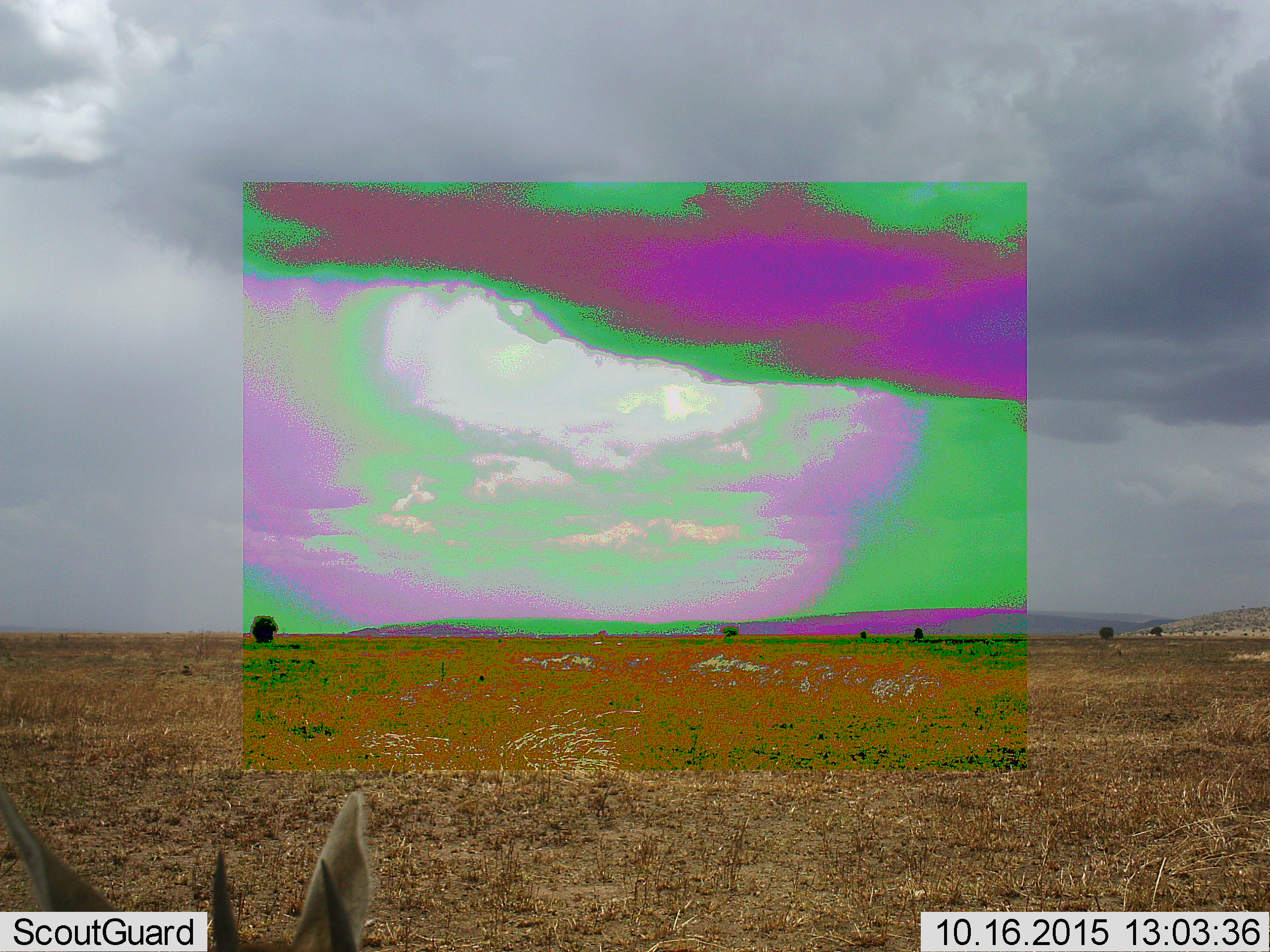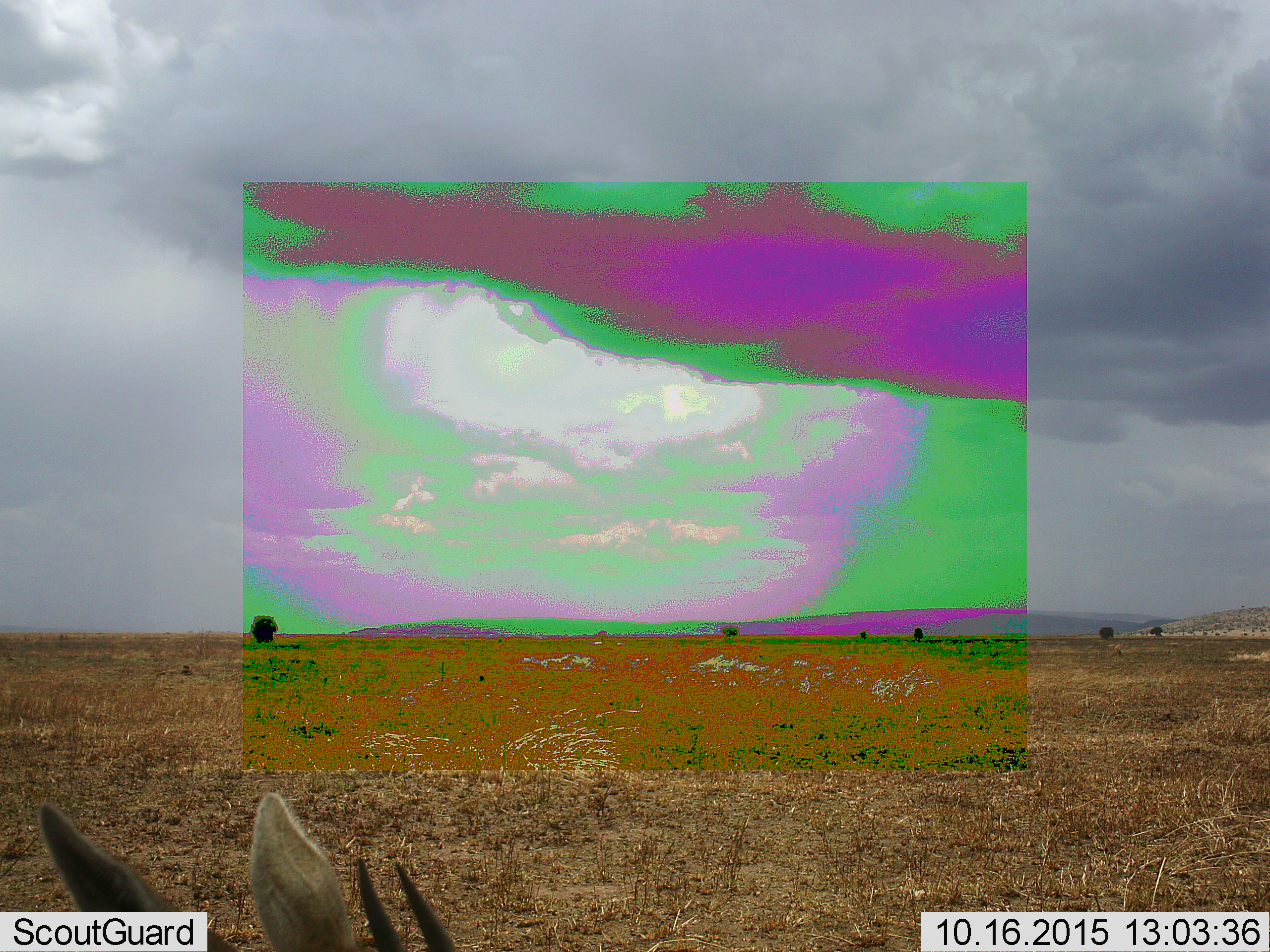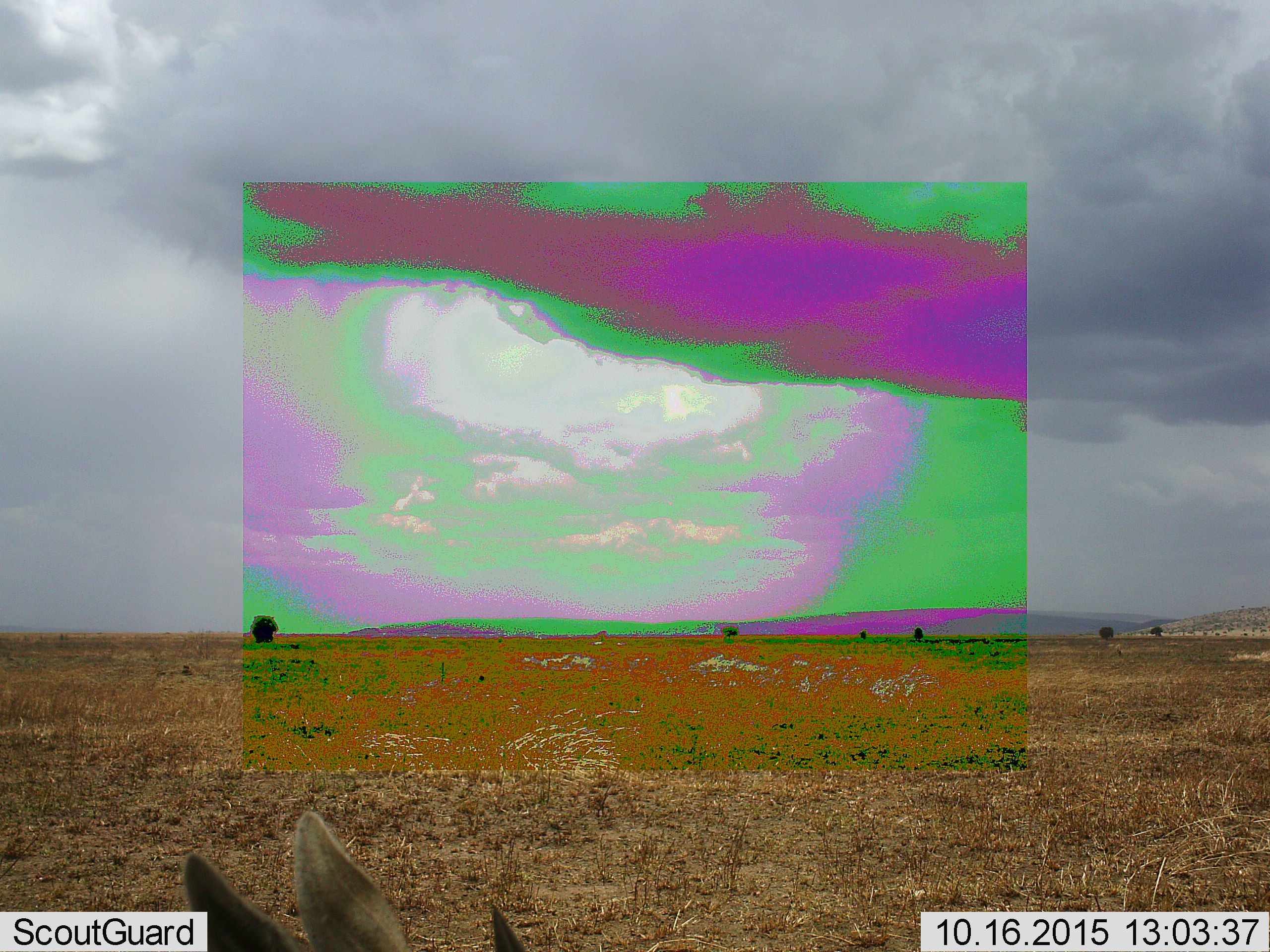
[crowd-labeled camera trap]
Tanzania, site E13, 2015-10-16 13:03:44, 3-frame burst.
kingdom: Animalia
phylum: Chordata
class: Mammalia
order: Artiodactyla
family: Bovidae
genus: Eudorcas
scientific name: Eudorcas thomsonii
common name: thomson's gazelle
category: gazellethomsons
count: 1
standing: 91%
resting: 0%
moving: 27%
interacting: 9%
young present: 9%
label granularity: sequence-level